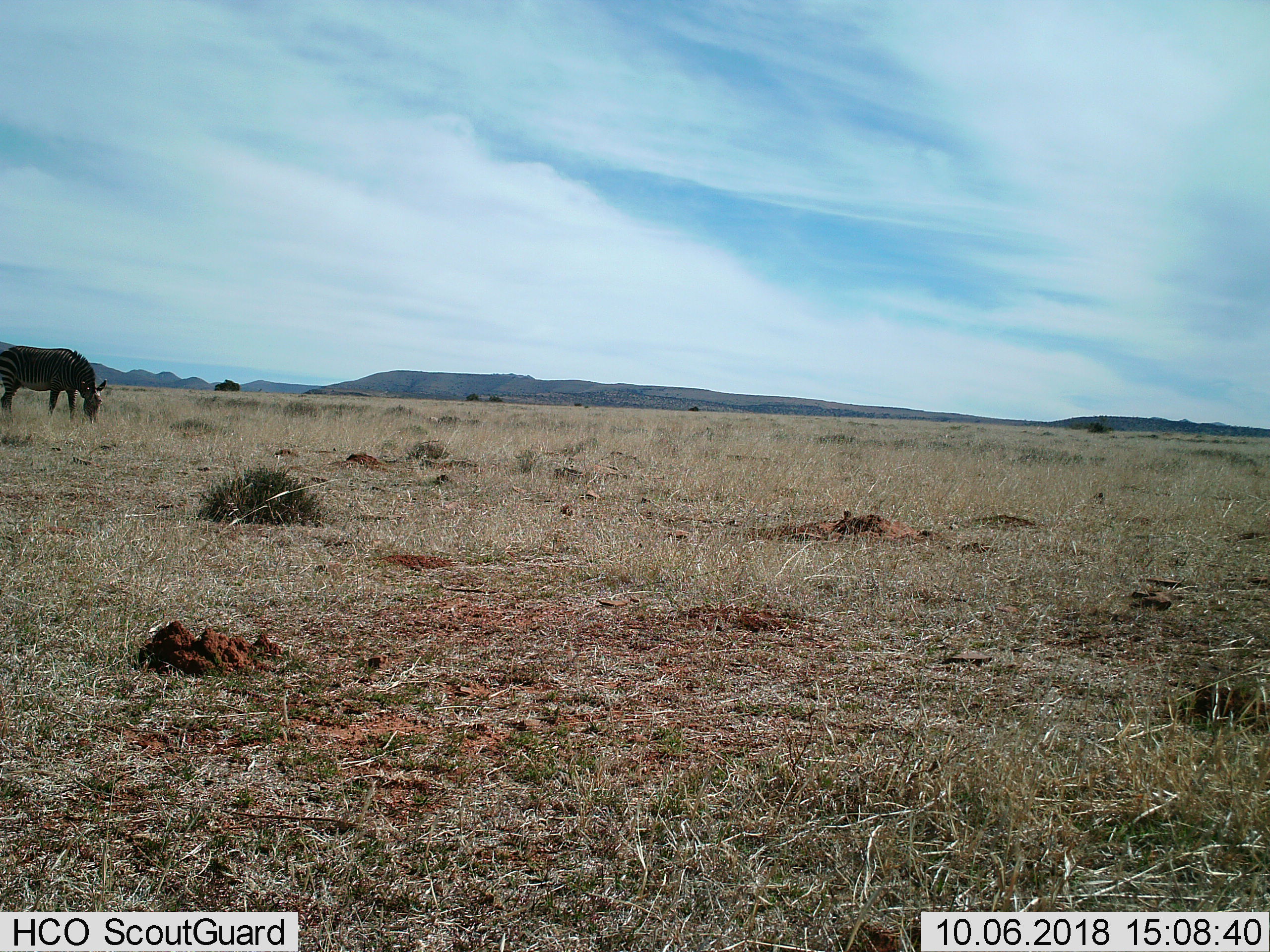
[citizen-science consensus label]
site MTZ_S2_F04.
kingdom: Animalia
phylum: Chordata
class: Mammalia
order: Perissodactyla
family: Equidae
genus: Equus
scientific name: Equus zebra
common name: mountain zebra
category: zebramountain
Zebramountain (mountain zebra) (Equus zebra), count 1. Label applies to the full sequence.